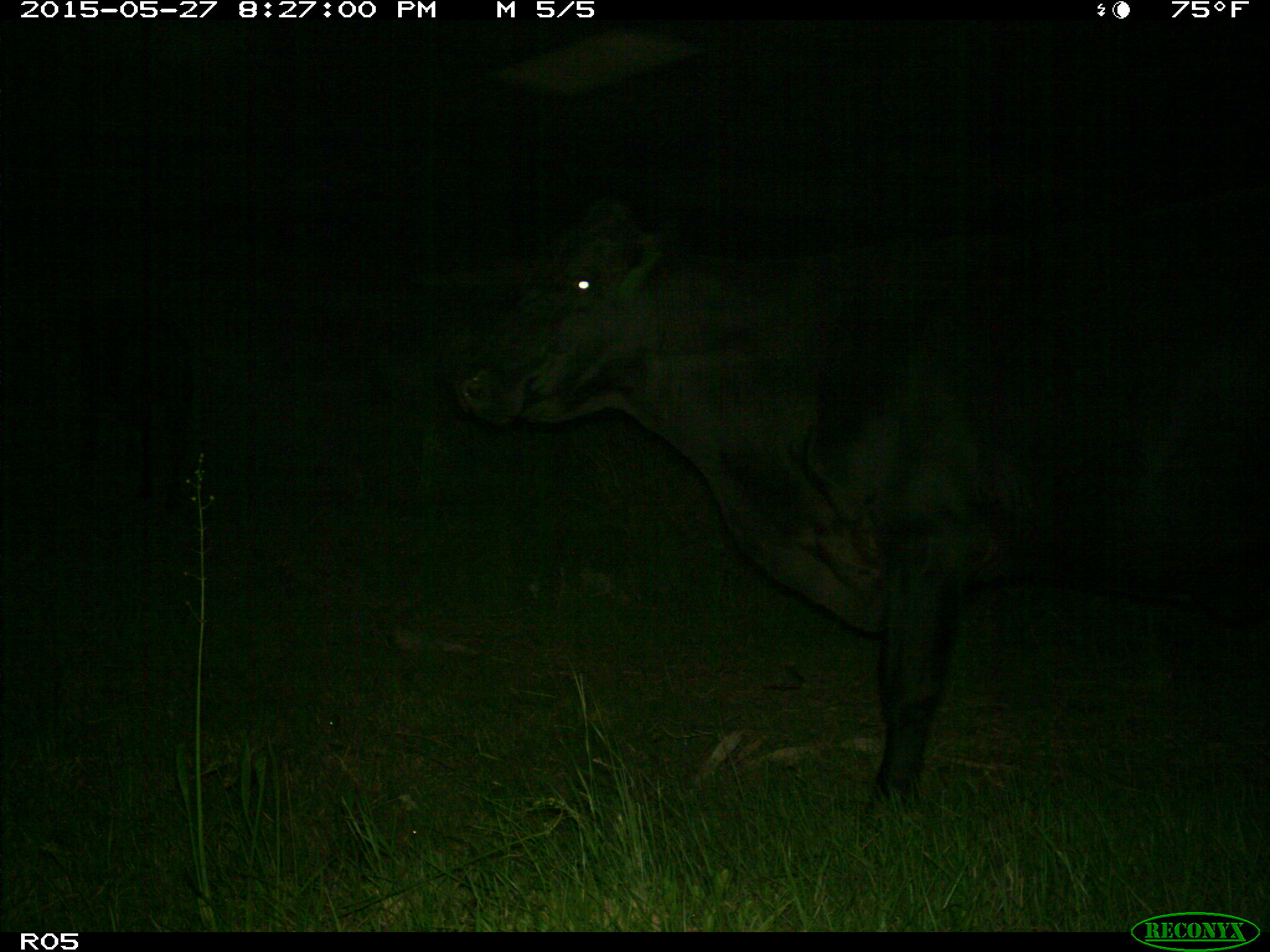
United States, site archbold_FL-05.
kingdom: Animalia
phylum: Chordata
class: Mammalia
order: Artiodactyla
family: Bovidae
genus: Bos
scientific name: Bos taurus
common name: domestic cow